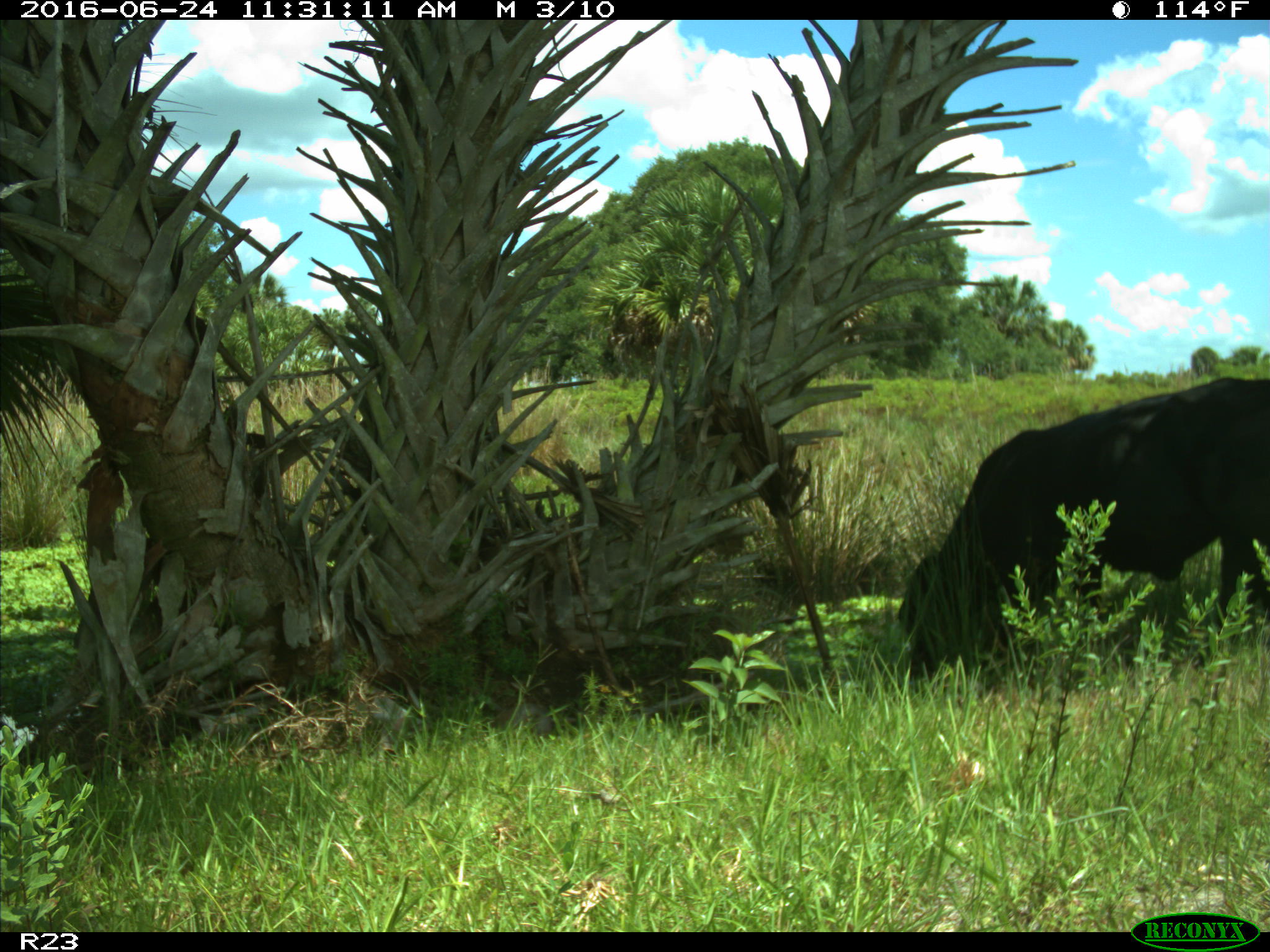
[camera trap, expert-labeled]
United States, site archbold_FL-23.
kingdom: Animalia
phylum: Chordata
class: Mammalia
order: Artiodactyla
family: Bovidae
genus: Bos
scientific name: Bos taurus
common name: domestic cow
Bos taurus (domestic cow).